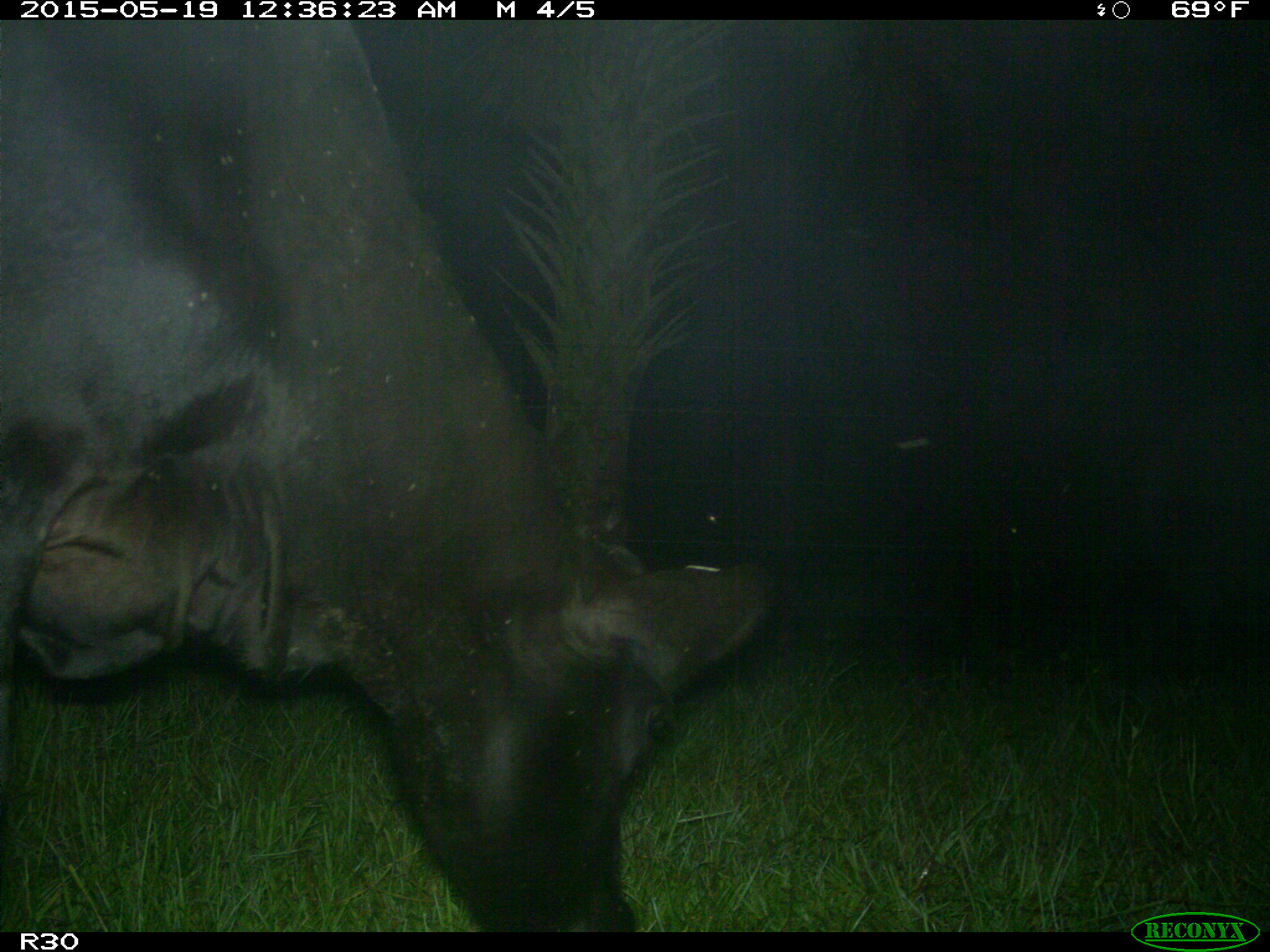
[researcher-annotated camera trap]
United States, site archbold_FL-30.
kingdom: Animalia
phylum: Chordata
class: Mammalia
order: Artiodactyla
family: Bovidae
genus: Bos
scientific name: Bos taurus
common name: domestic cow